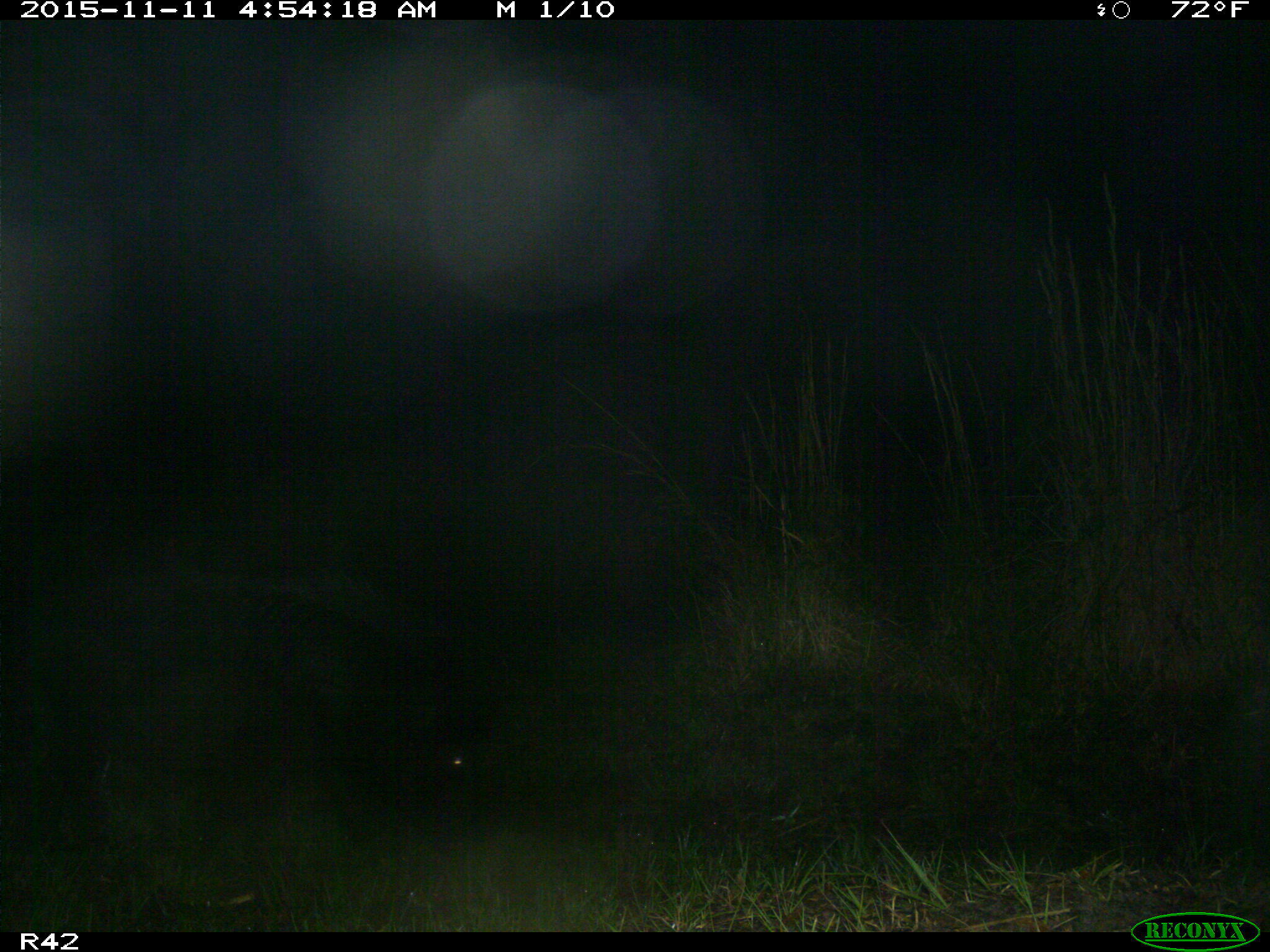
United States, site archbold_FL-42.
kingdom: Animalia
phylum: Chordata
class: Mammalia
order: Artiodactyla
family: Suidae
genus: Sus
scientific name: Sus scrofa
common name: wild boar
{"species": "Sus scrofa (wild boar)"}